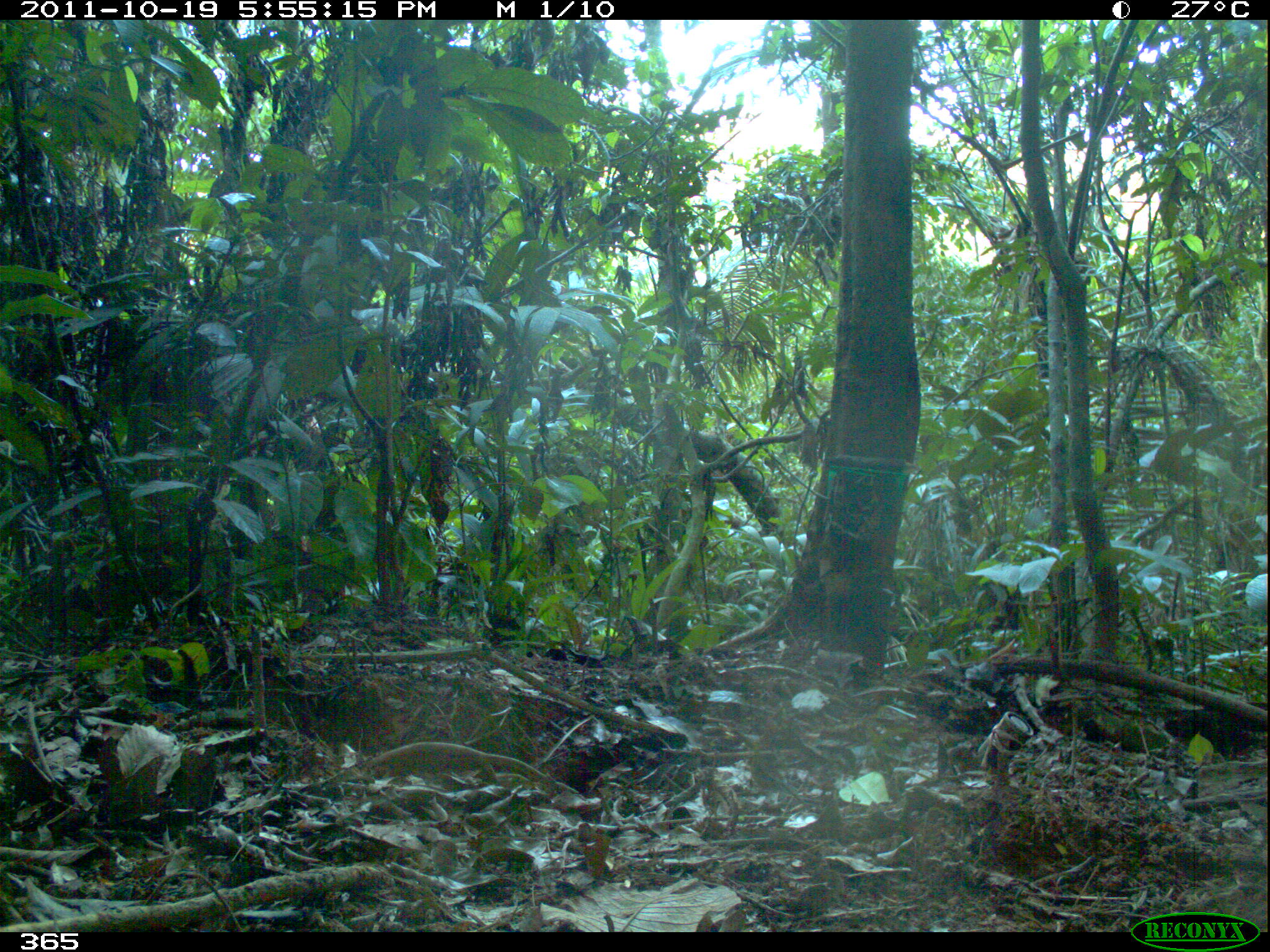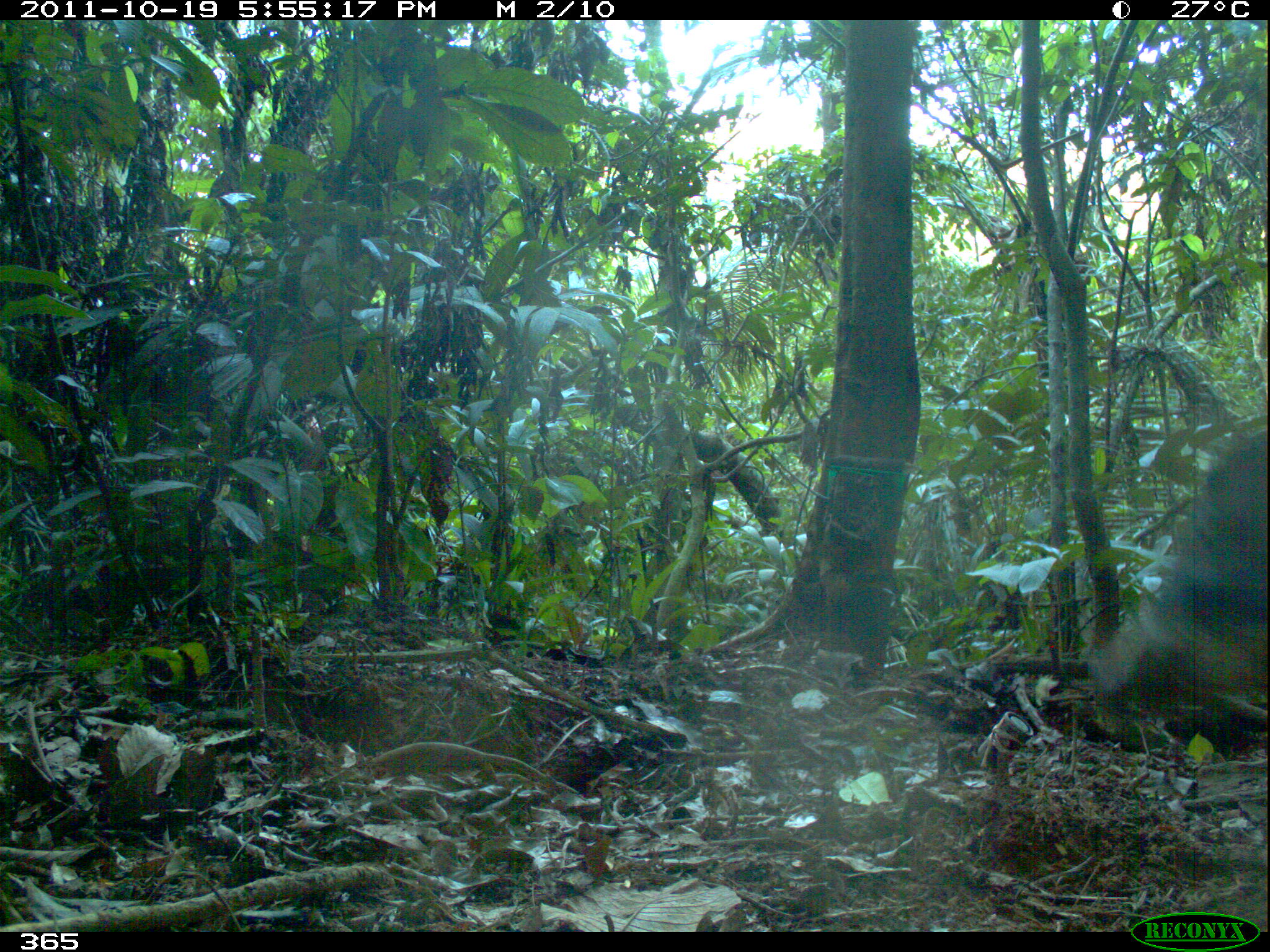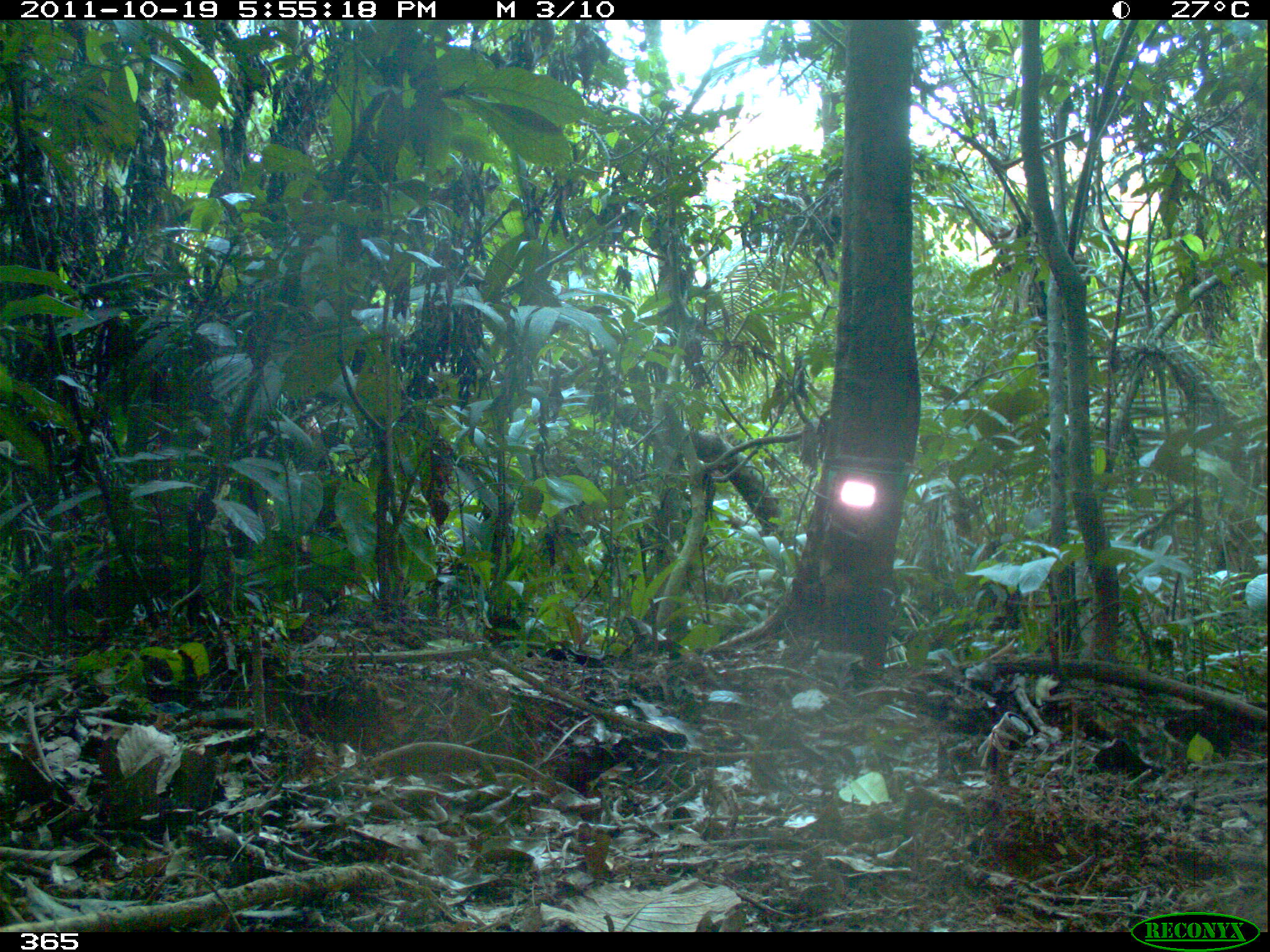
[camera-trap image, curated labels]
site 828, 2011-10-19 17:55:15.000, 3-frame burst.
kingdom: Animalia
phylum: Chordata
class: Mammalia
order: Artiodactyla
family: Tayassuidae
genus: Tayassu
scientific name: Tayassu pecari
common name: white-lipped peccary